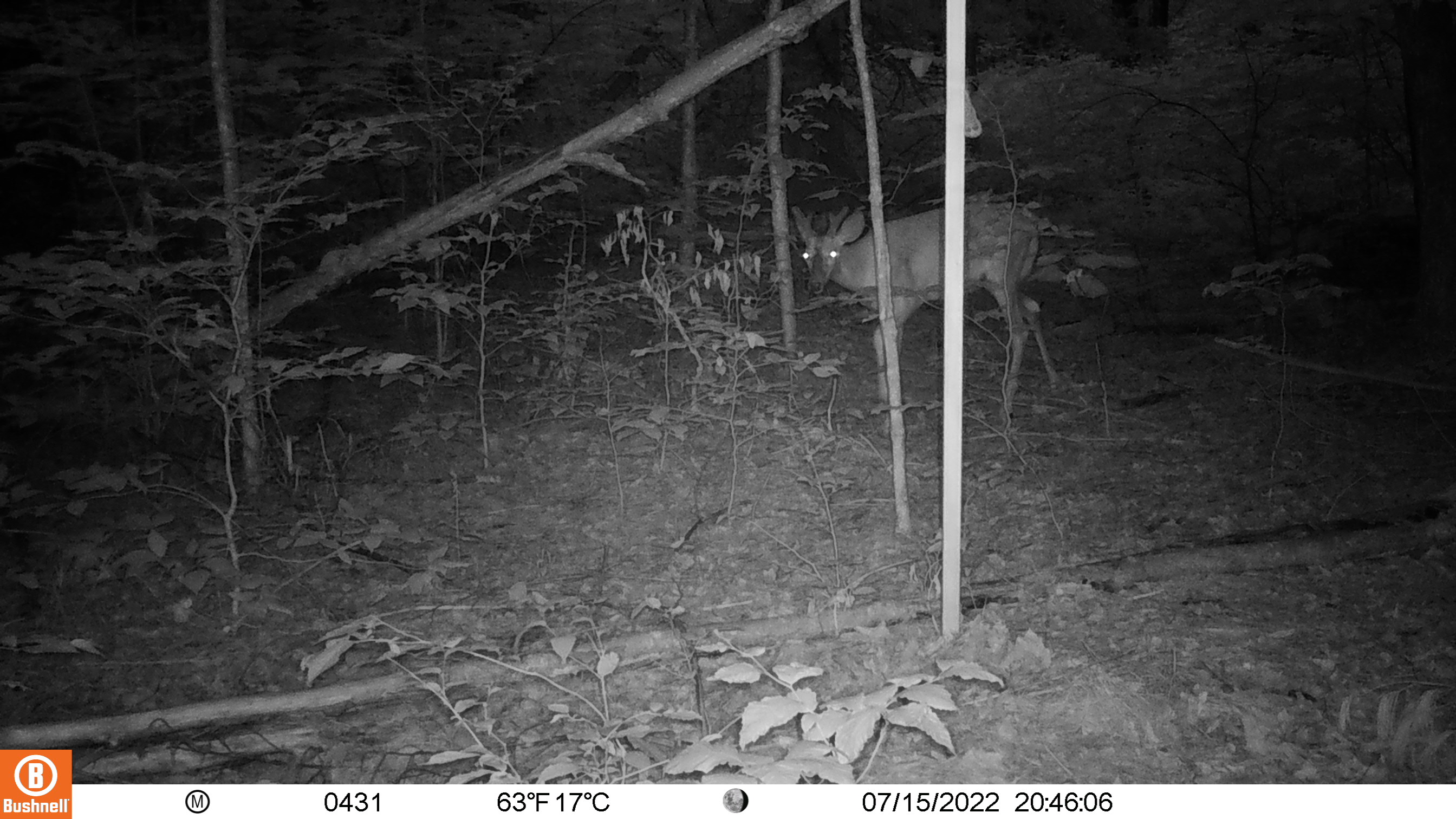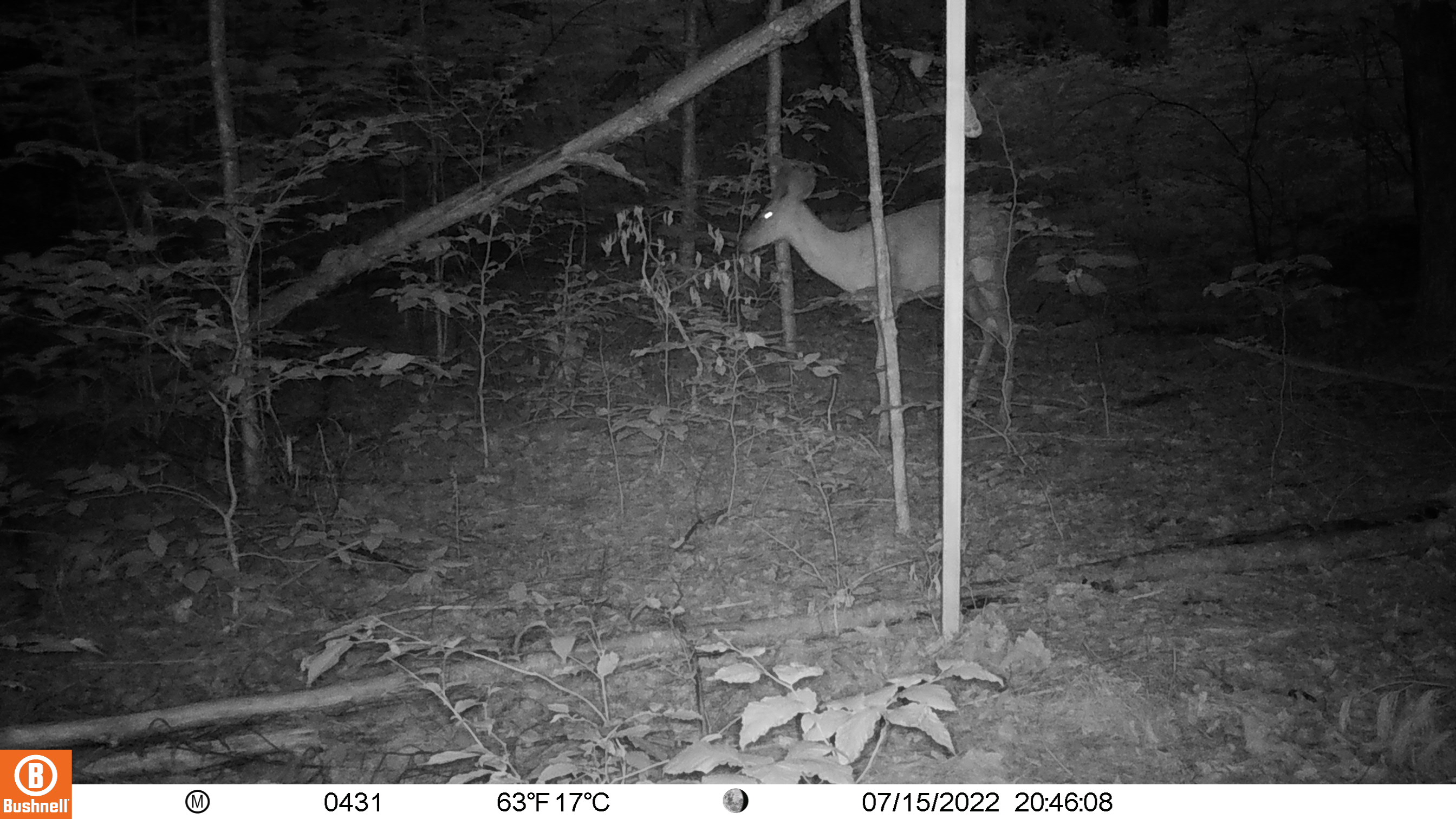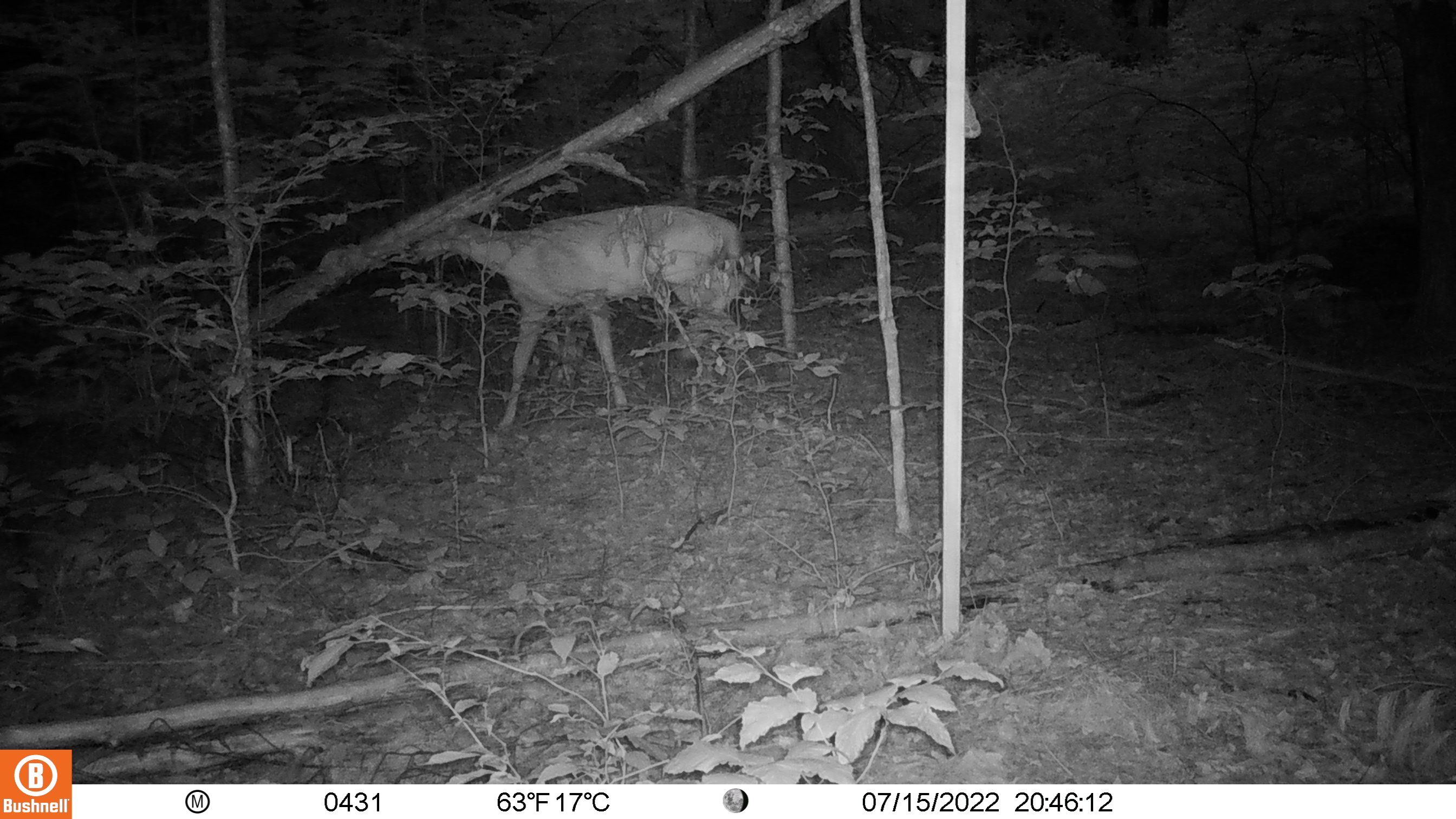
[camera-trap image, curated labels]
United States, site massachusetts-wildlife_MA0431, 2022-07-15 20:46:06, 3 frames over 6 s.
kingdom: Animalia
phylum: Chordata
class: Mammalia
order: Artiodactyla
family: Cervidae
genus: Odocoileus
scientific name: Odocoileus virginianus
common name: white-tailed deer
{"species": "white-tailed deer (Odocoileus virginianus)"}